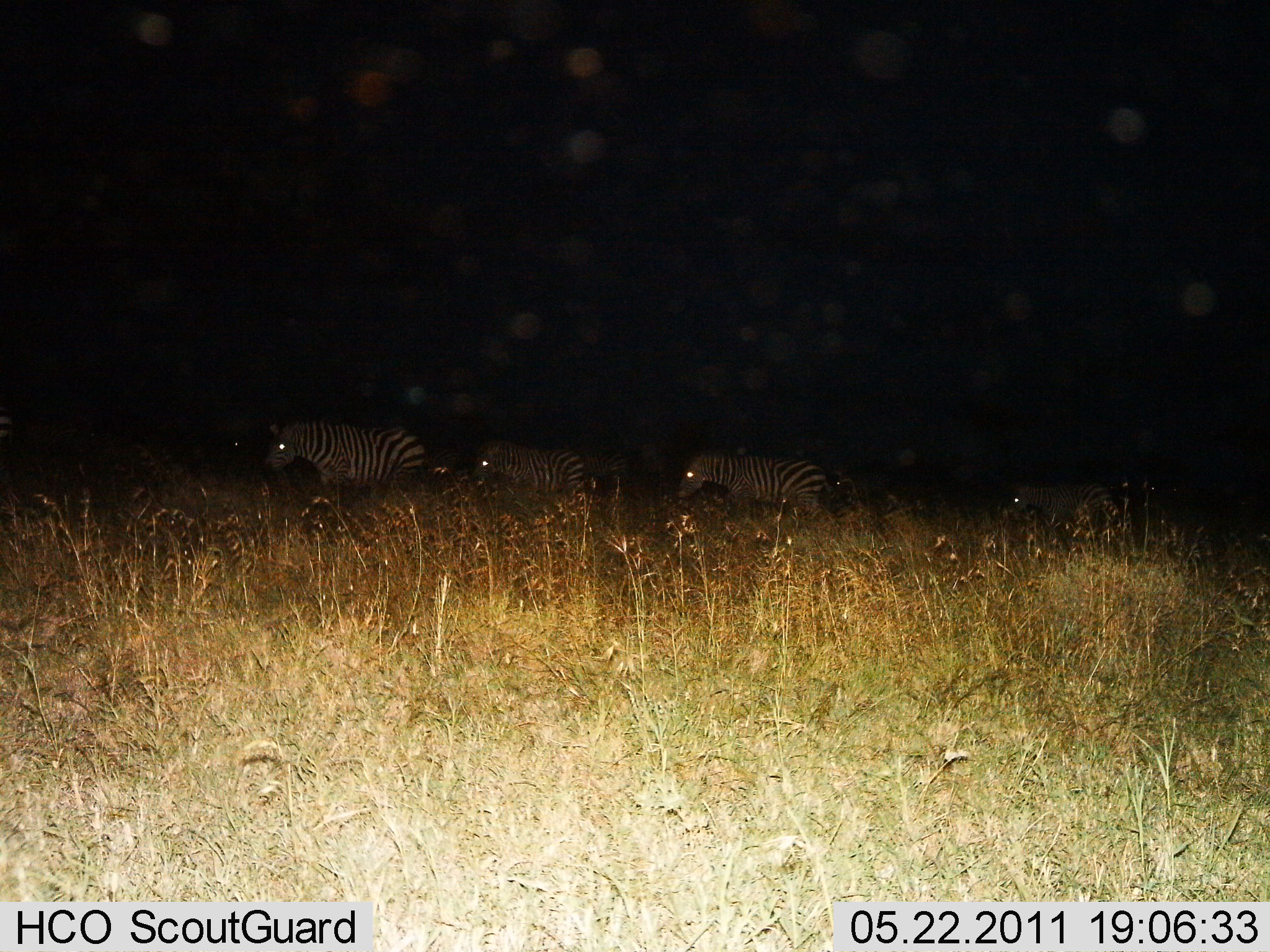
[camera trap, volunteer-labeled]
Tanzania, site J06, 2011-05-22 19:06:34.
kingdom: Animalia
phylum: Chordata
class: Mammalia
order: Perissodactyla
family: Equidae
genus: Equus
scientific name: Equus quagga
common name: plains zebra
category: zebra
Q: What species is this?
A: Zebra (plains zebra) (Equus quagga).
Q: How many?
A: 4.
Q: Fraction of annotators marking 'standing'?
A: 27%.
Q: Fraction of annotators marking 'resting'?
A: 0%.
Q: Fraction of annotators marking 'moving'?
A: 73%.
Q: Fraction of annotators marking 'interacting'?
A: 0%.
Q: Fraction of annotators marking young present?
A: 0%.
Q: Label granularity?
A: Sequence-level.